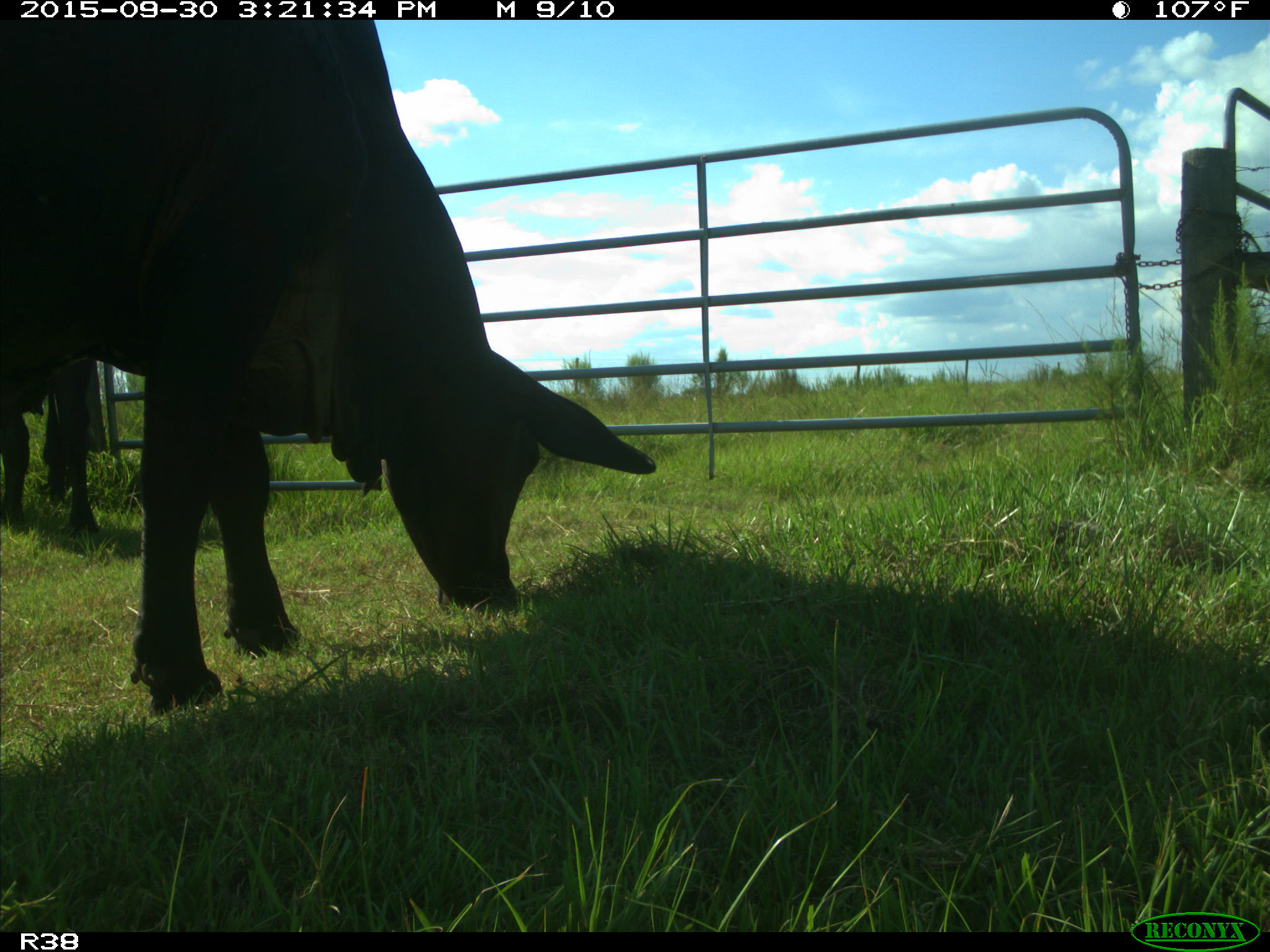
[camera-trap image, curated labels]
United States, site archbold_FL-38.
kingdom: Animalia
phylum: Chordata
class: Mammalia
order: Artiodactyla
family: Bovidae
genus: Bos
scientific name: Bos taurus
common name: domestic cow